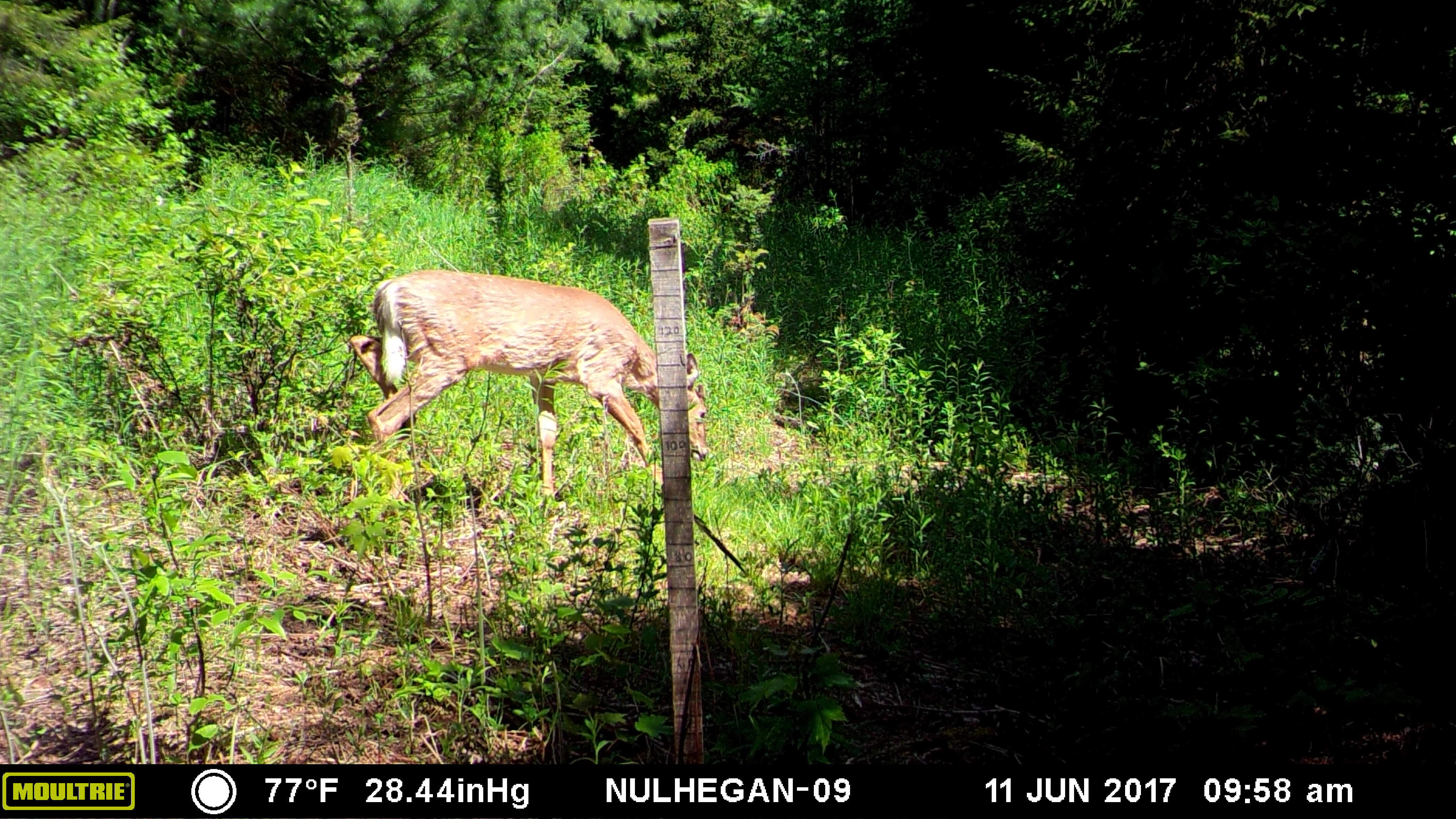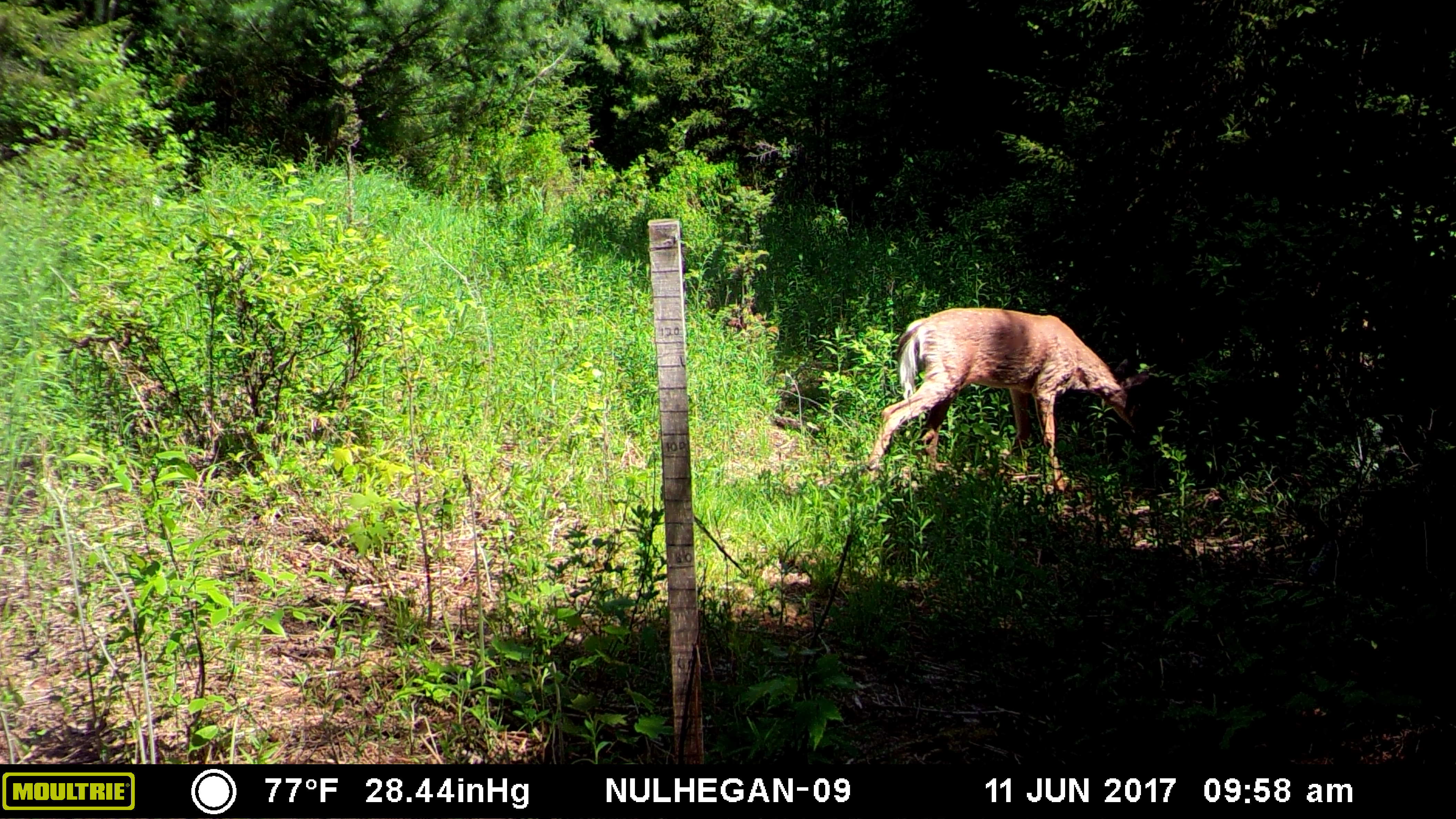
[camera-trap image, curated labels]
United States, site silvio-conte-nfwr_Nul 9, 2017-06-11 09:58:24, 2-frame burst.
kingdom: Animalia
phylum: Chordata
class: Mammalia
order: Artiodactyla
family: Cervidae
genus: Odocoileus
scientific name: Odocoileus virginianus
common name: white-tailed deer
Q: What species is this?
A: White-tailed deer (Odocoileus virginianus).